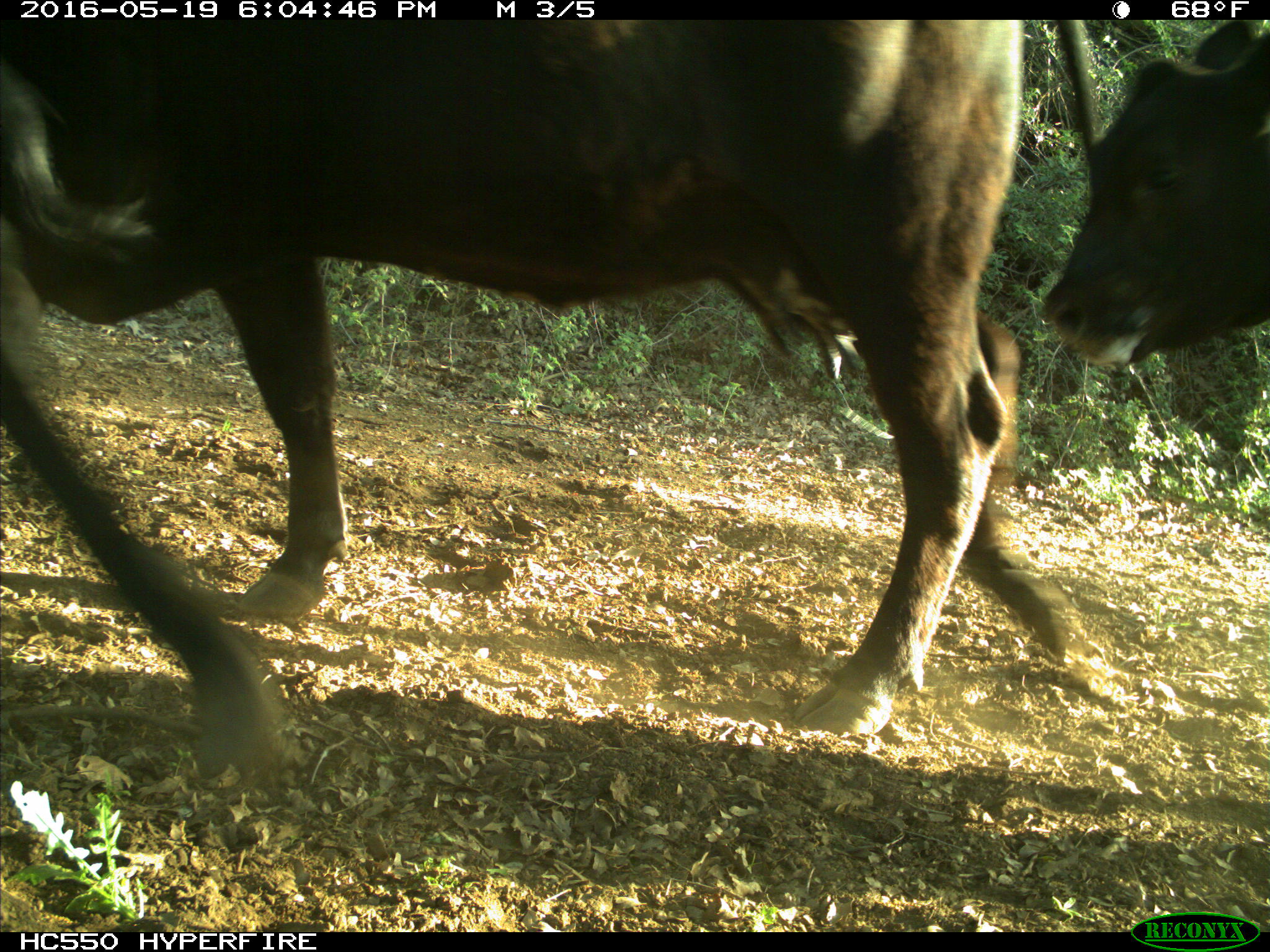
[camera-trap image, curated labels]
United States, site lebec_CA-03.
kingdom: Animalia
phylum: Chordata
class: Mammalia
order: Artiodactyla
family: Bovidae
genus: Bos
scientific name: Bos taurus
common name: domestic cow